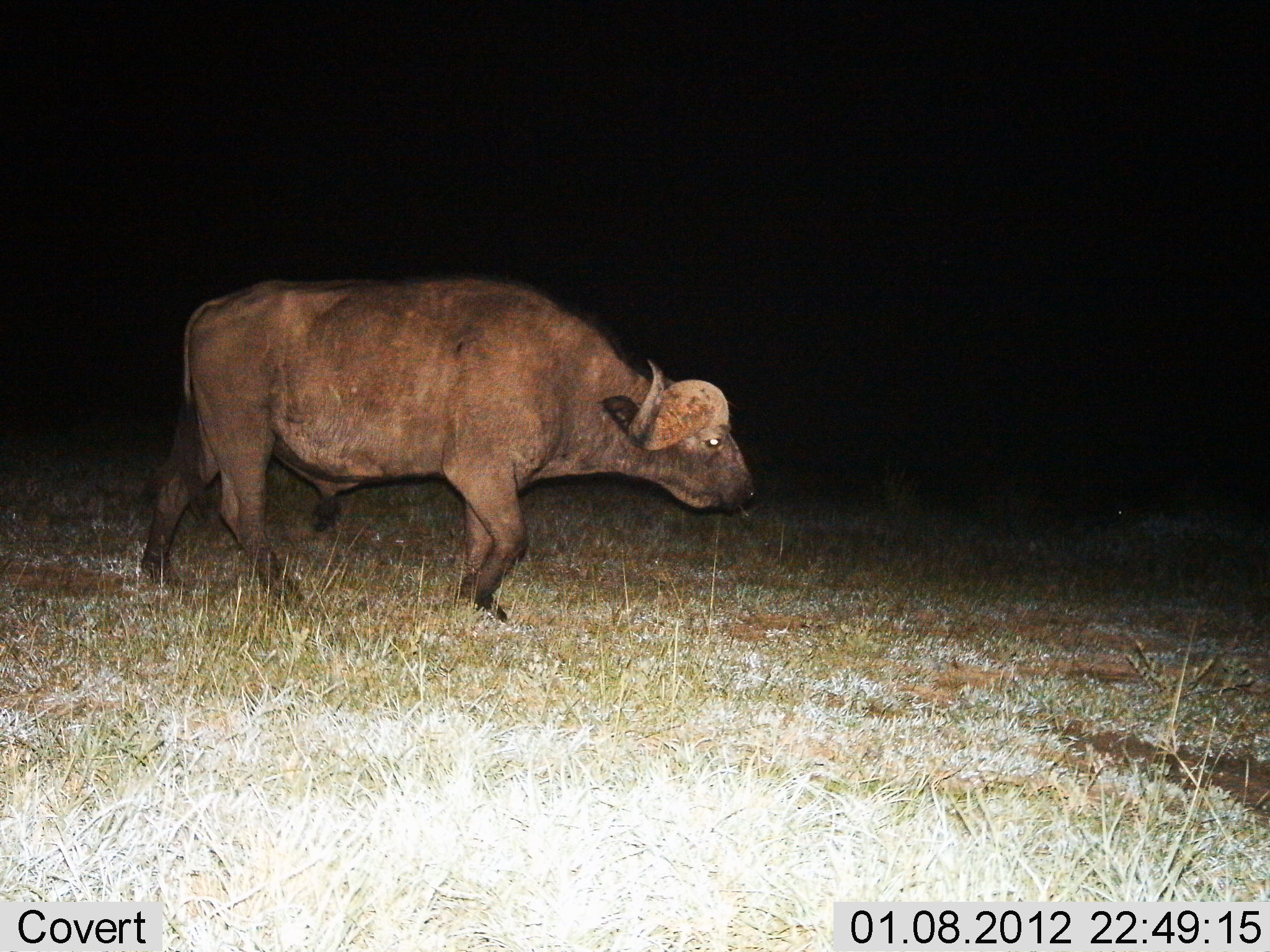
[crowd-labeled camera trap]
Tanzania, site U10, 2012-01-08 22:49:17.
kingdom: Animalia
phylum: Chordata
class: Mammalia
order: Artiodactyla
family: Bovidae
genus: Syncerus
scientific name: Syncerus caffer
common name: cape buffalo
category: buffalo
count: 1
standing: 7%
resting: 0%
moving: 96%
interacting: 0%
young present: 0%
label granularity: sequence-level